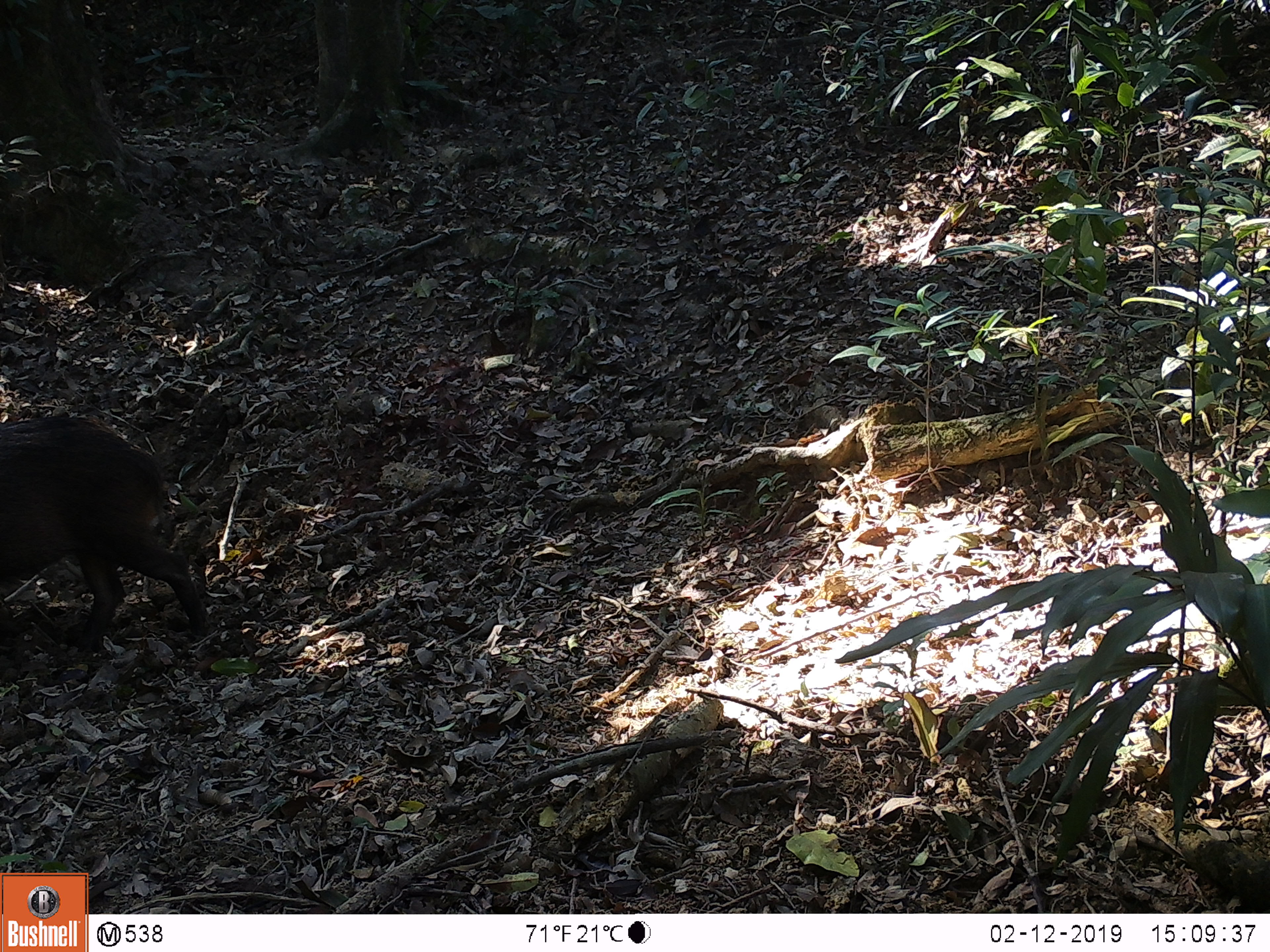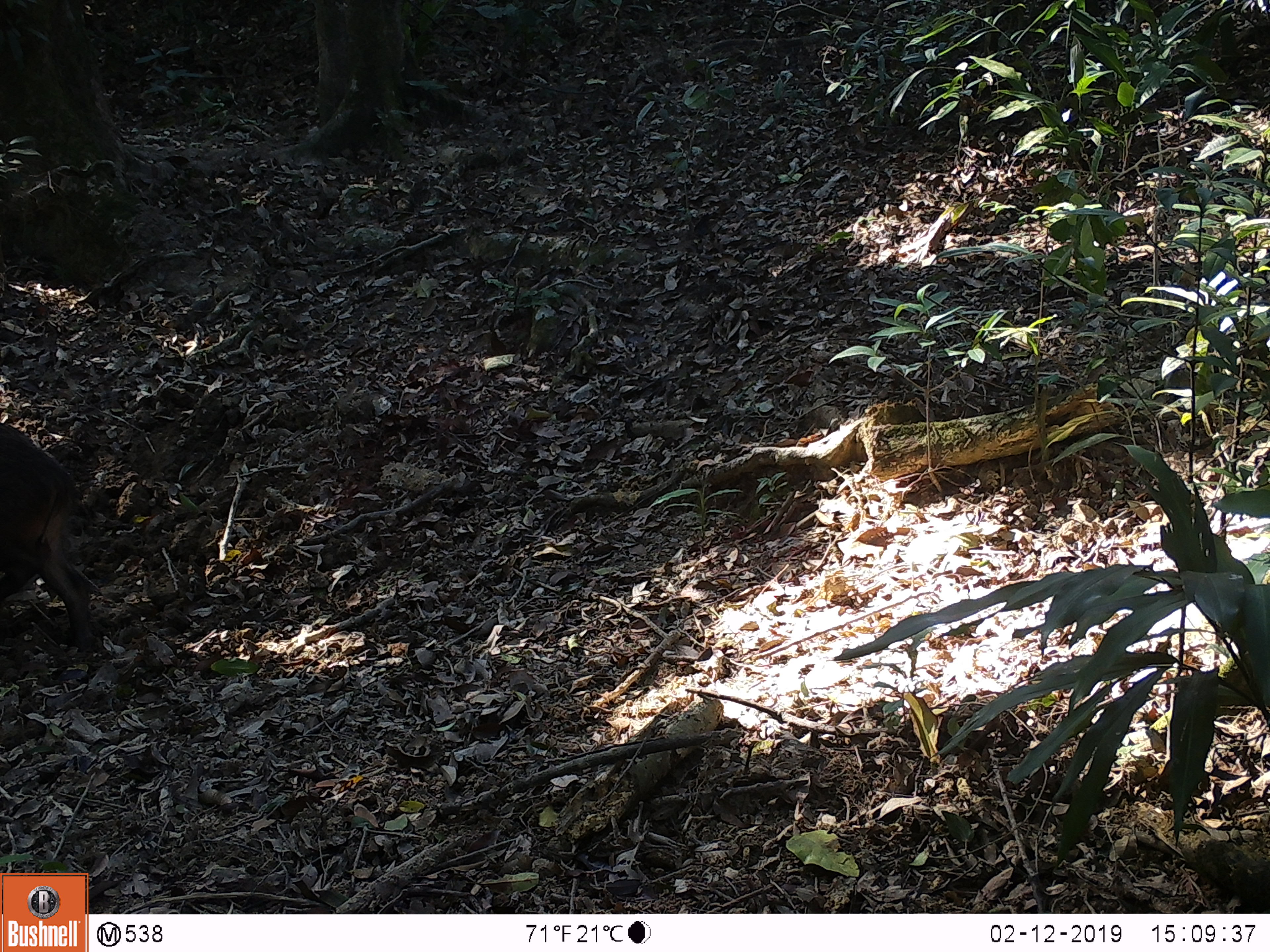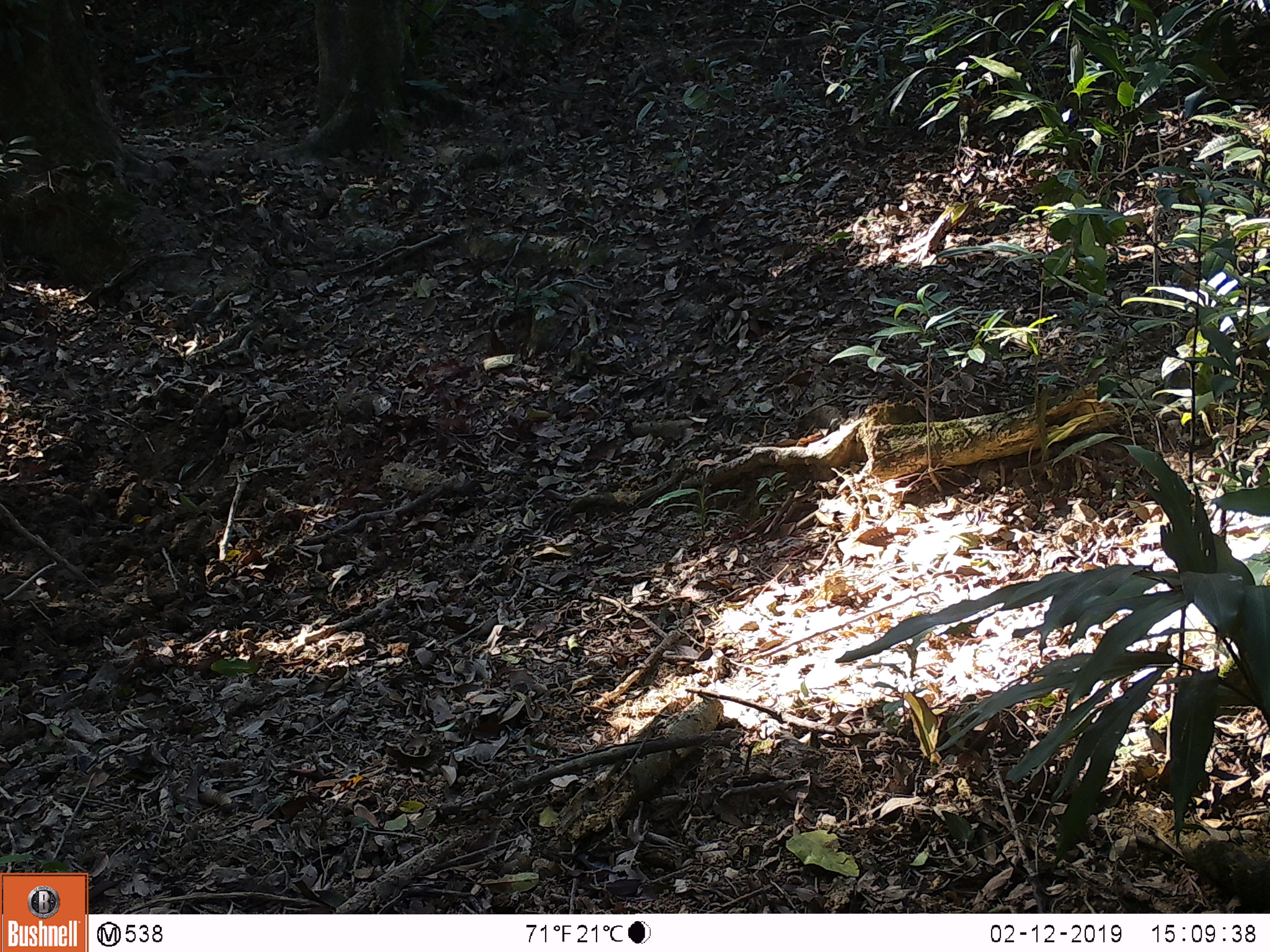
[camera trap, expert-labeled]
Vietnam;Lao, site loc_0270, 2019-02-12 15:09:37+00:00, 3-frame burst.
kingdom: Animalia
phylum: Chordata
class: Mammalia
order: Artiodactyla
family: Suidae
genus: Sus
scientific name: Sus scrofa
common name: eurasian wild pig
Eurasian wild pig (Sus scrofa). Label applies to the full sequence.